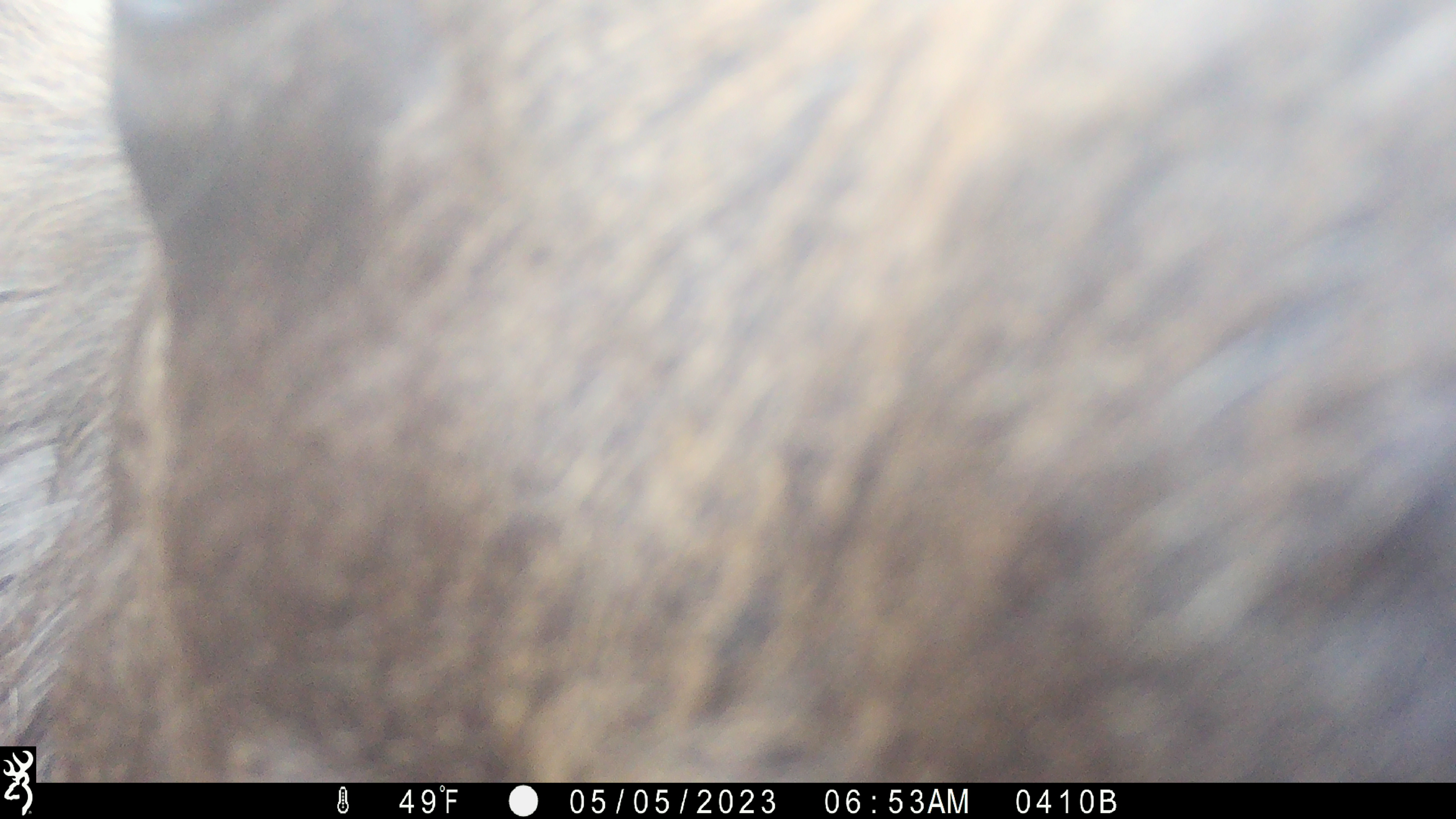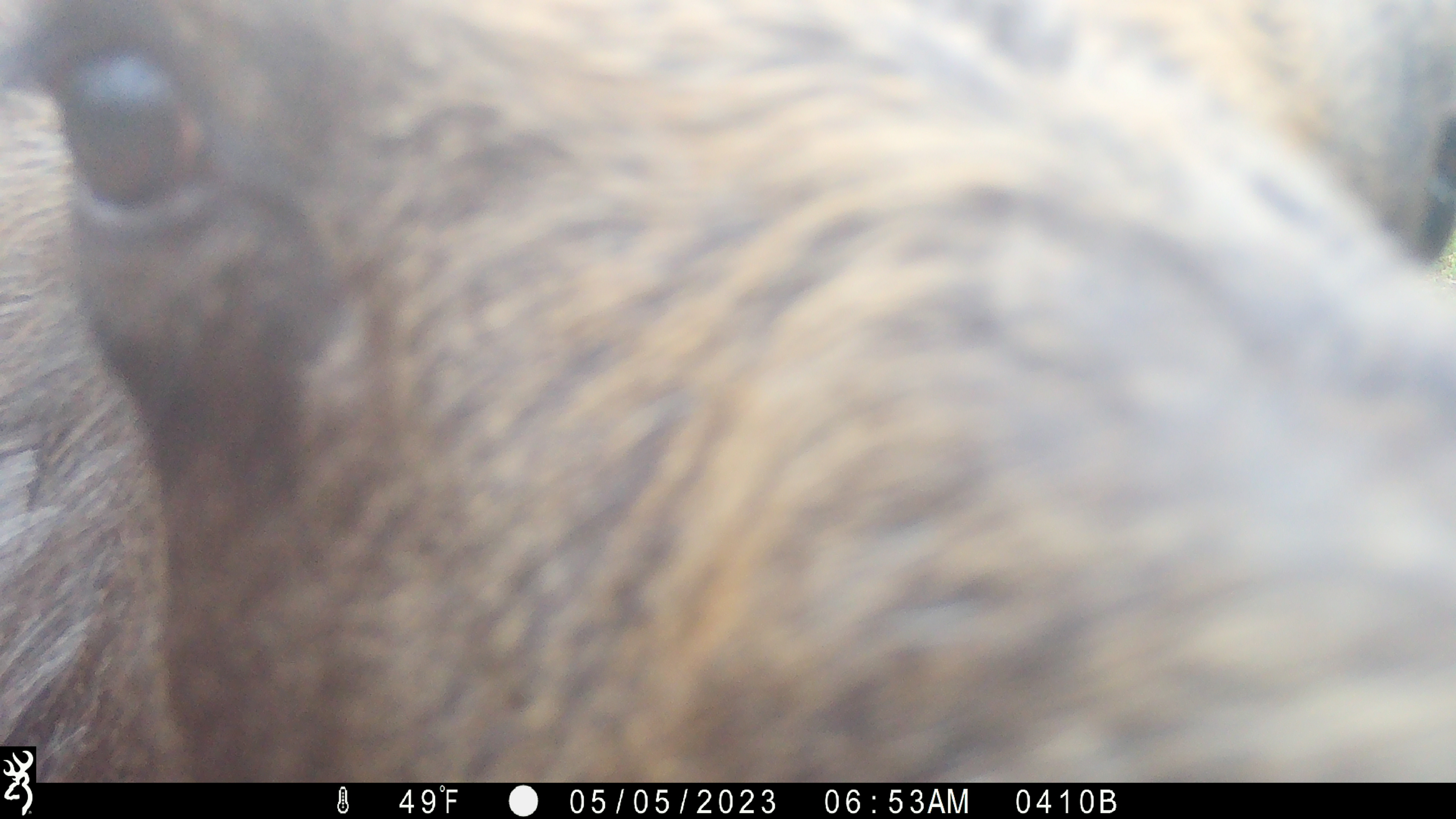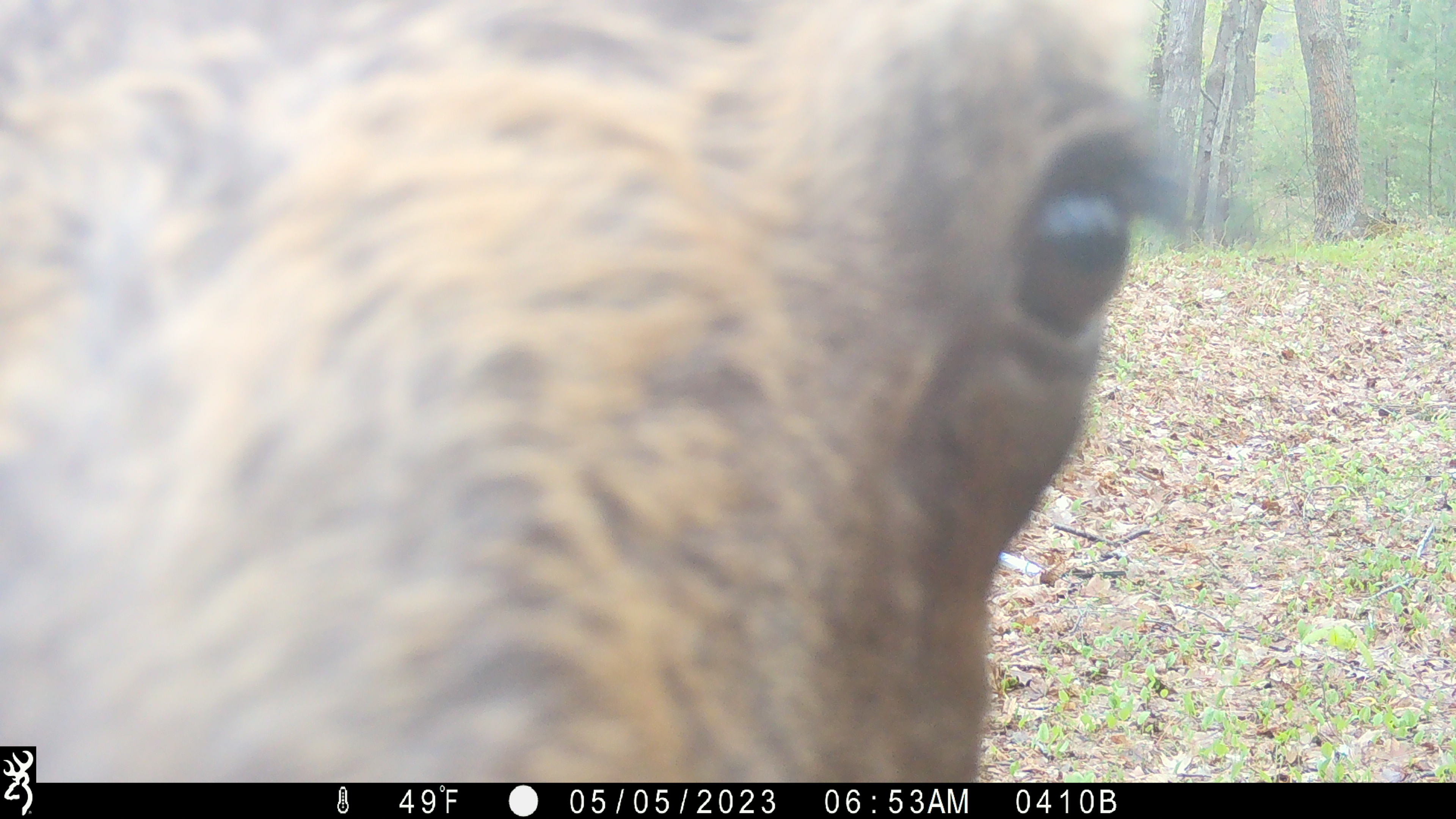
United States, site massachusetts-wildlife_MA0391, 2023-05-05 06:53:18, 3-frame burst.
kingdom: Animalia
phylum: Chordata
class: Mammalia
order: Artiodactyla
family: Cervidae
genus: Alces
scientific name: Alces alces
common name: moose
Moose (Alces alces).